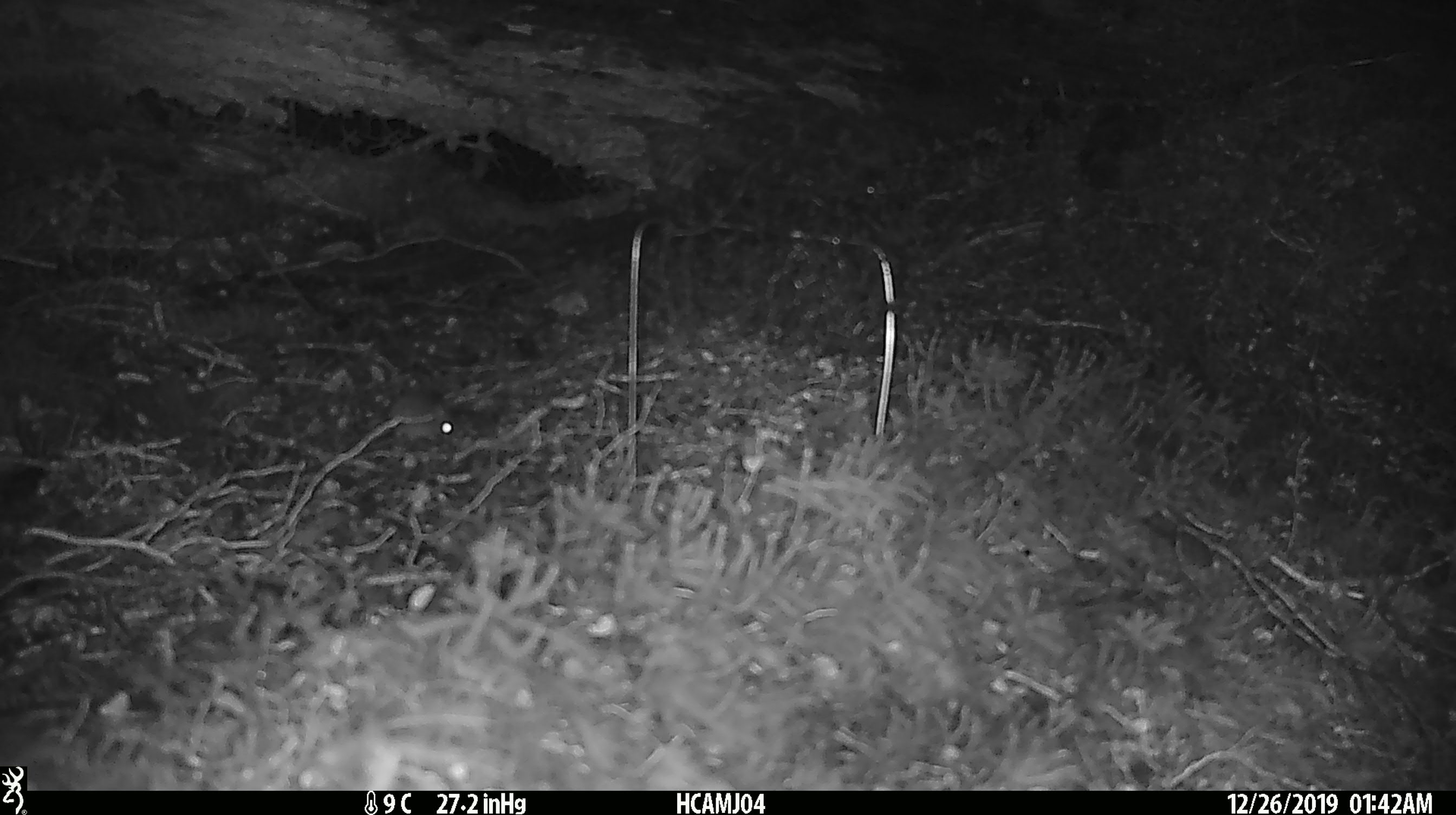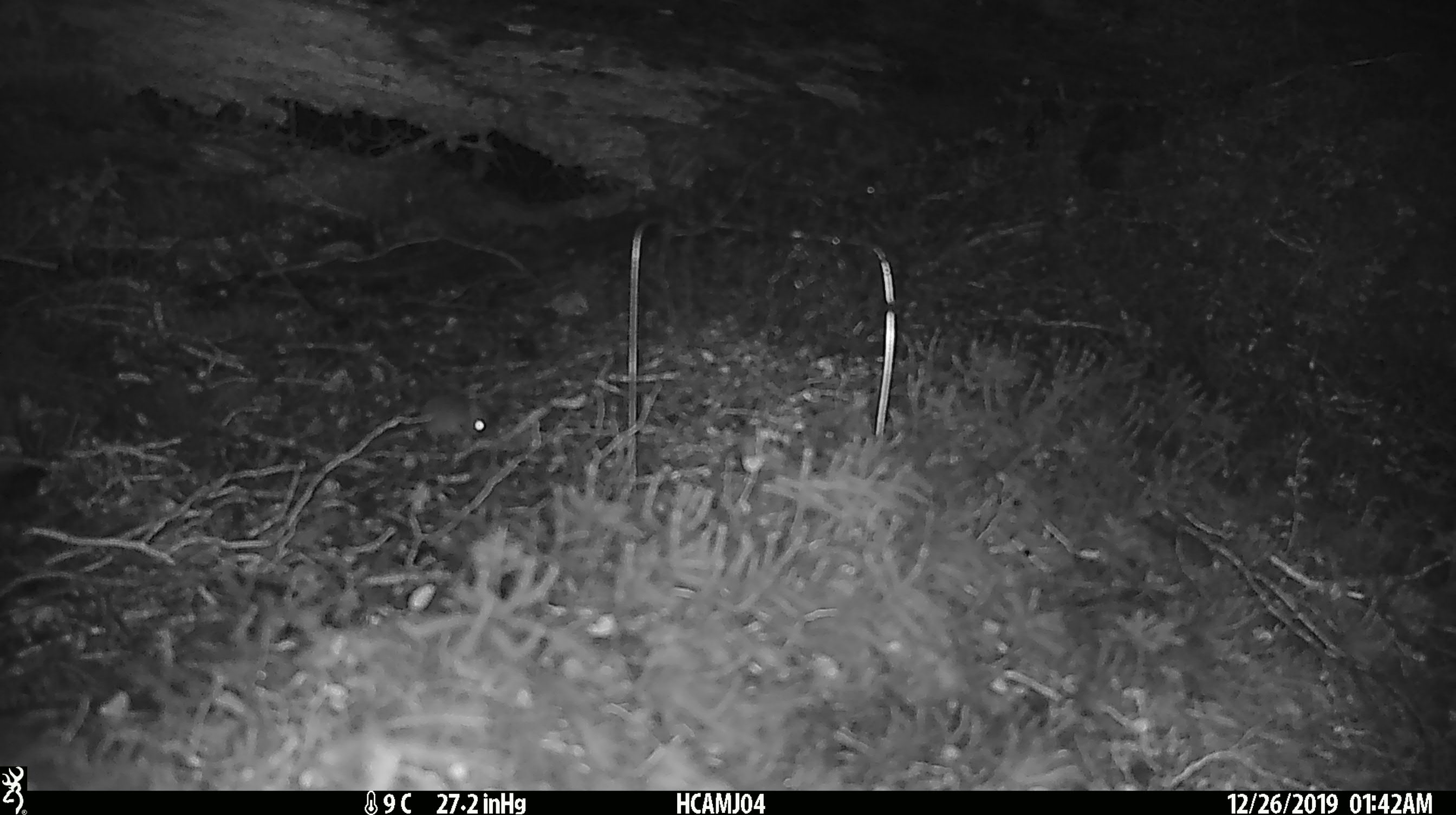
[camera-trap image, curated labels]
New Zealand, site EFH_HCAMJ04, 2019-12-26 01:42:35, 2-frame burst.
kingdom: Animalia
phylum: Chordata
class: Mammalia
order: Rodentia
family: Muridae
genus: Mus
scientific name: Mus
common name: mouse